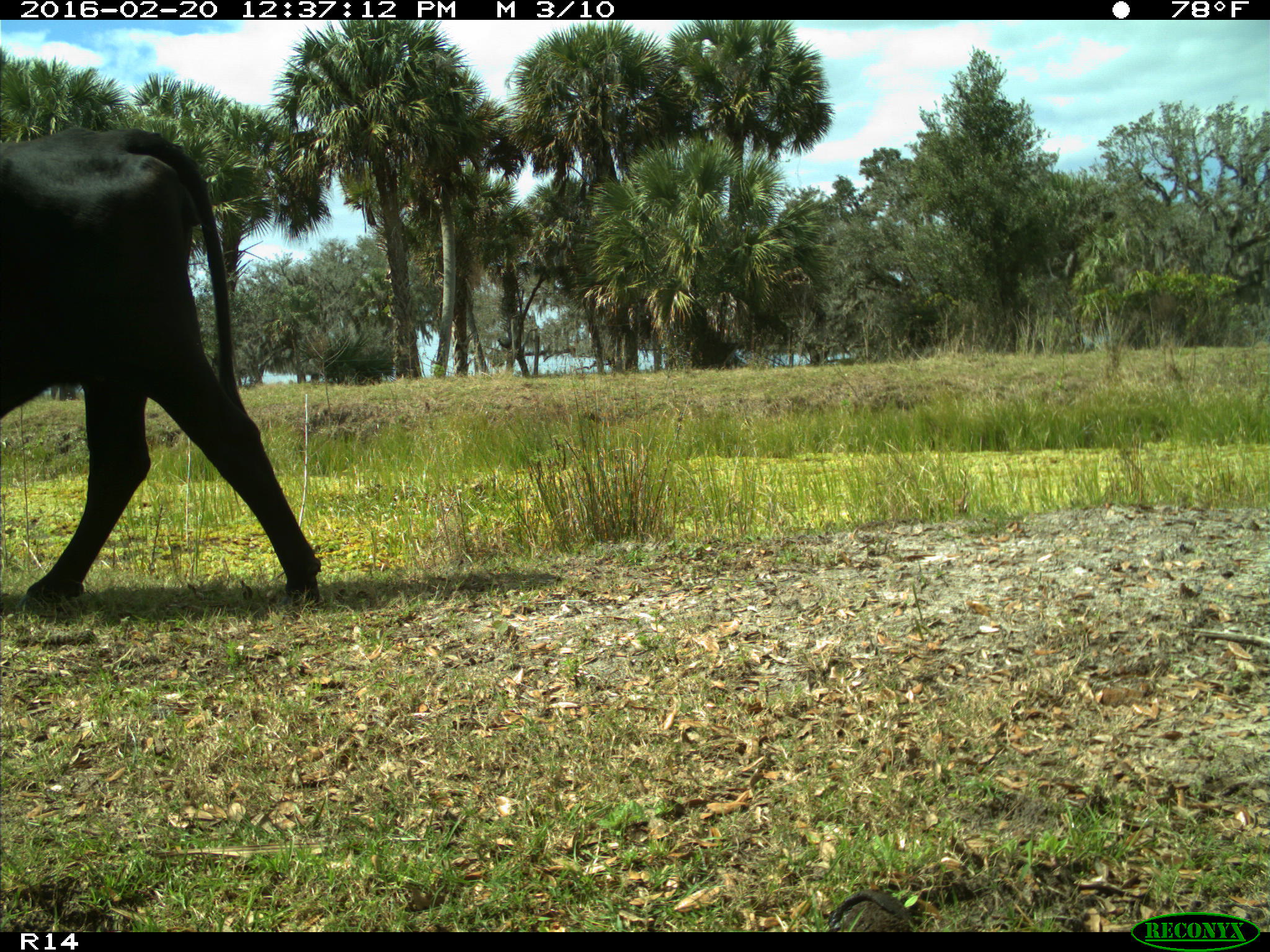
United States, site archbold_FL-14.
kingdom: Animalia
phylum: Chordata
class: Mammalia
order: Artiodactyla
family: Bovidae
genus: Bos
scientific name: Bos taurus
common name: domestic cow